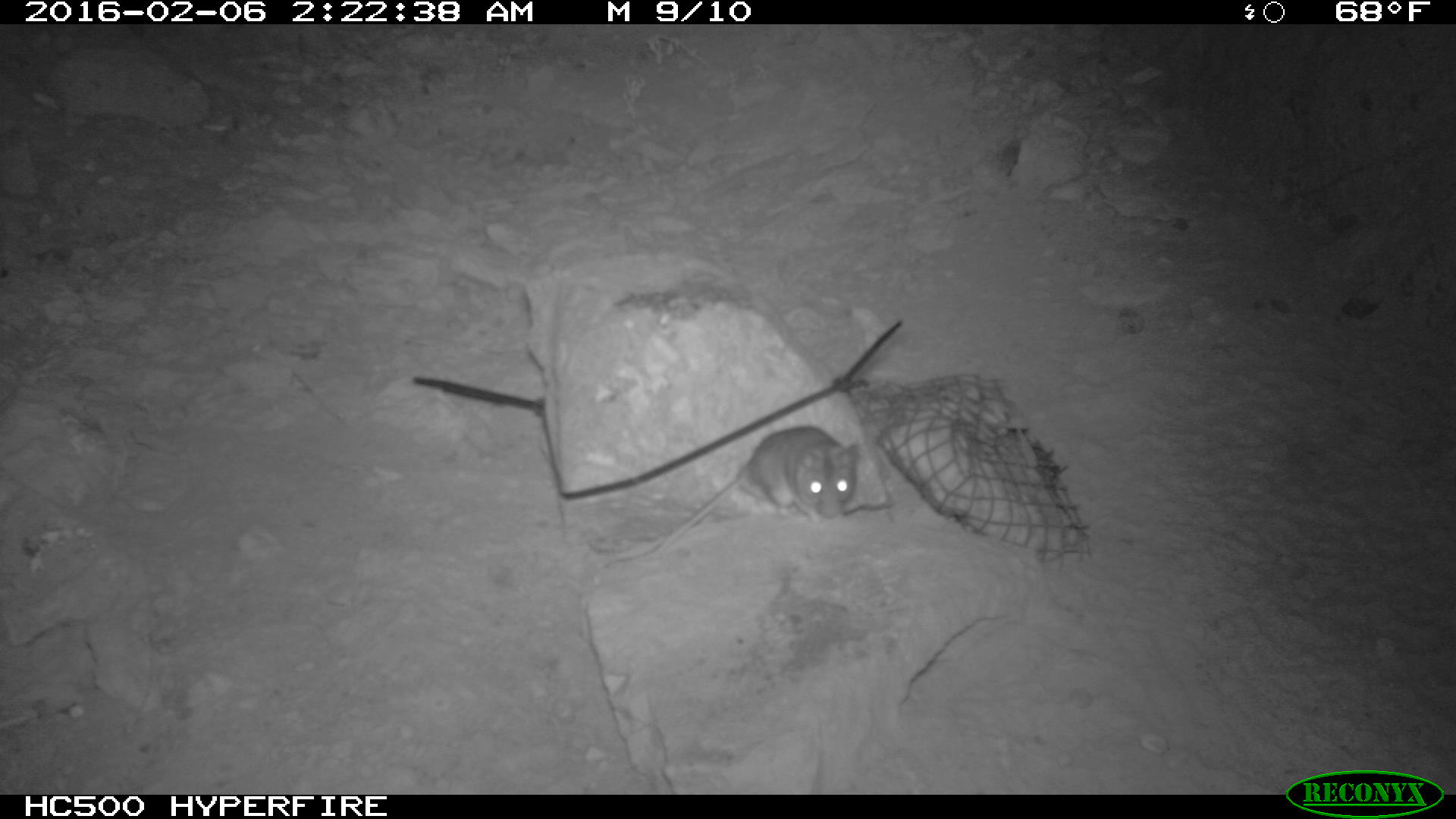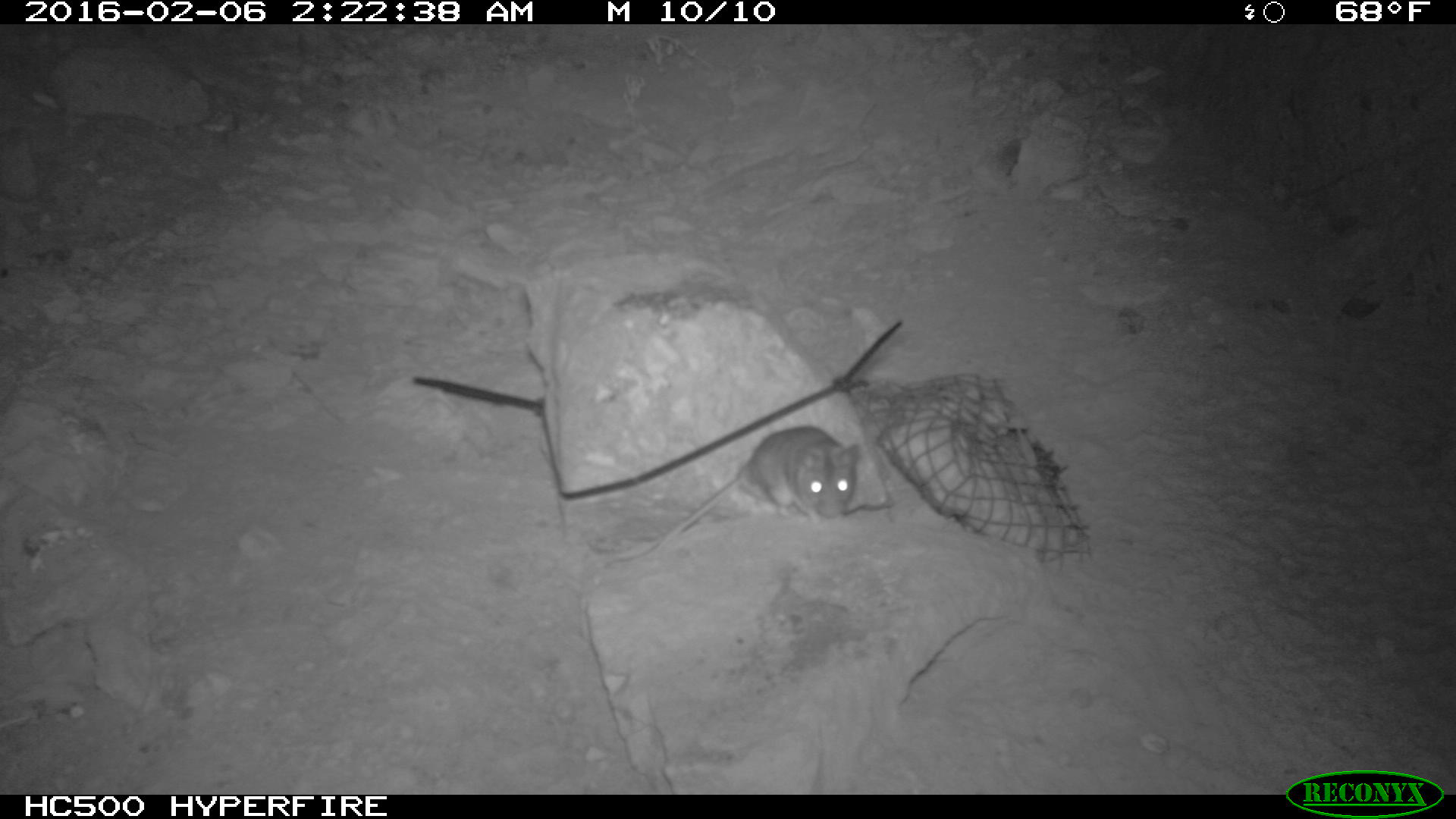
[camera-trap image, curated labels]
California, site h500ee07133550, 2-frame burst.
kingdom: Animalia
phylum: Chordata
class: Mammalia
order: Rodentia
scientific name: Rodentia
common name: rodent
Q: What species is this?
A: Rodent (Rodentia).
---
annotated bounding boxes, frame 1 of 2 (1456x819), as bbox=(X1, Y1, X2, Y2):
rodent: bbox=(594, 425, 860, 573)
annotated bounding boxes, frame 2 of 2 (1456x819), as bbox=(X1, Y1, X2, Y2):
rodent: bbox=(613, 425, 860, 565)